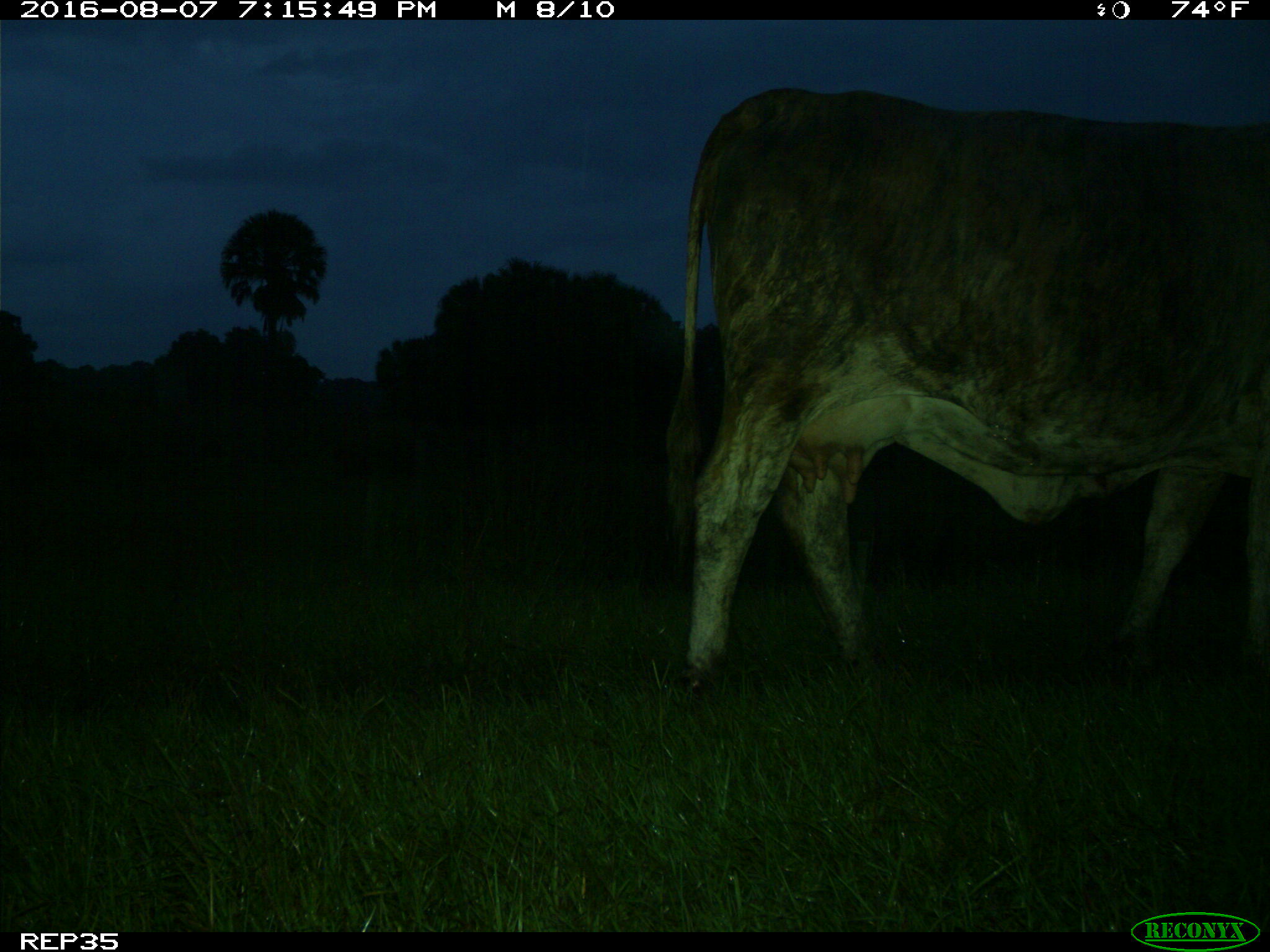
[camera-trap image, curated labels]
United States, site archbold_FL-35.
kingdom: Animalia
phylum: Chordata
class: Mammalia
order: Artiodactyla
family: Bovidae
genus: Bos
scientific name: Bos taurus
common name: domestic cow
Bos taurus (domestic cow).